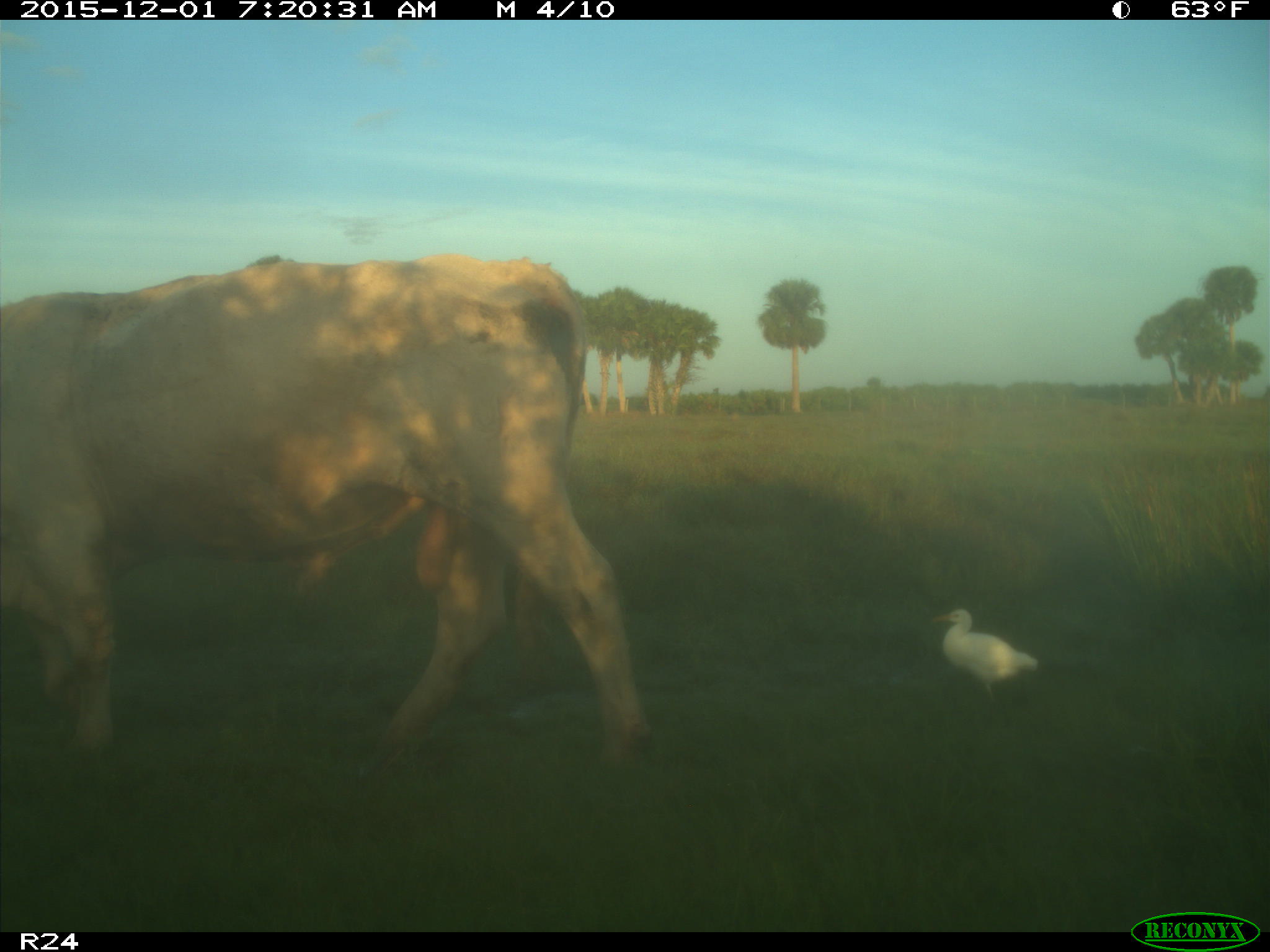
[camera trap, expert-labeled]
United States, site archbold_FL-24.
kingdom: Animalia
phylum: Chordata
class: Mammalia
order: Artiodactyla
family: Bovidae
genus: Bos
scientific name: Bos taurus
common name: domestic cow